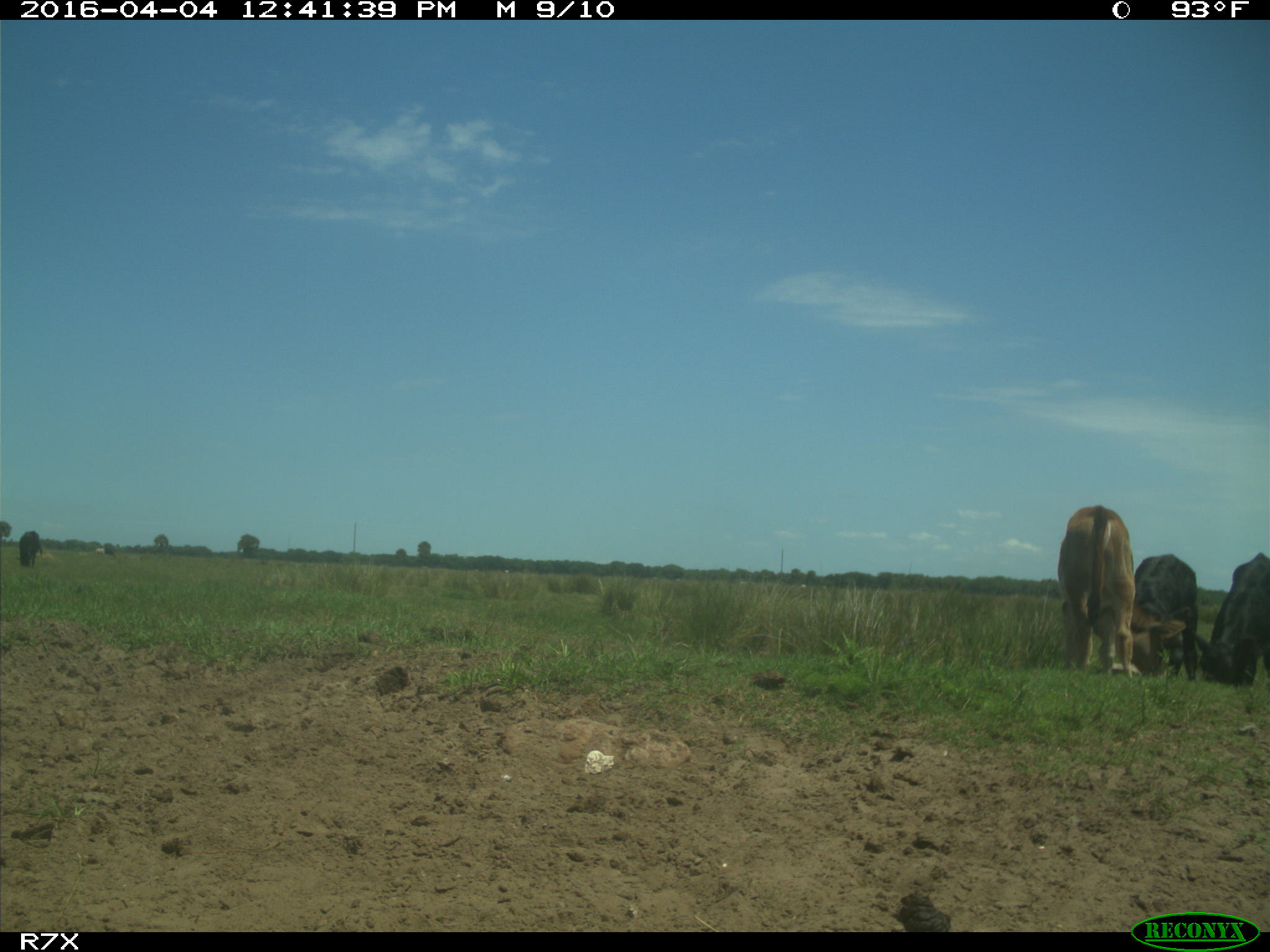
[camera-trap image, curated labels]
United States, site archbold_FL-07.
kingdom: Animalia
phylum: Chordata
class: Mammalia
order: Artiodactyla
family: Bovidae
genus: Bos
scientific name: Bos taurus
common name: domestic cow